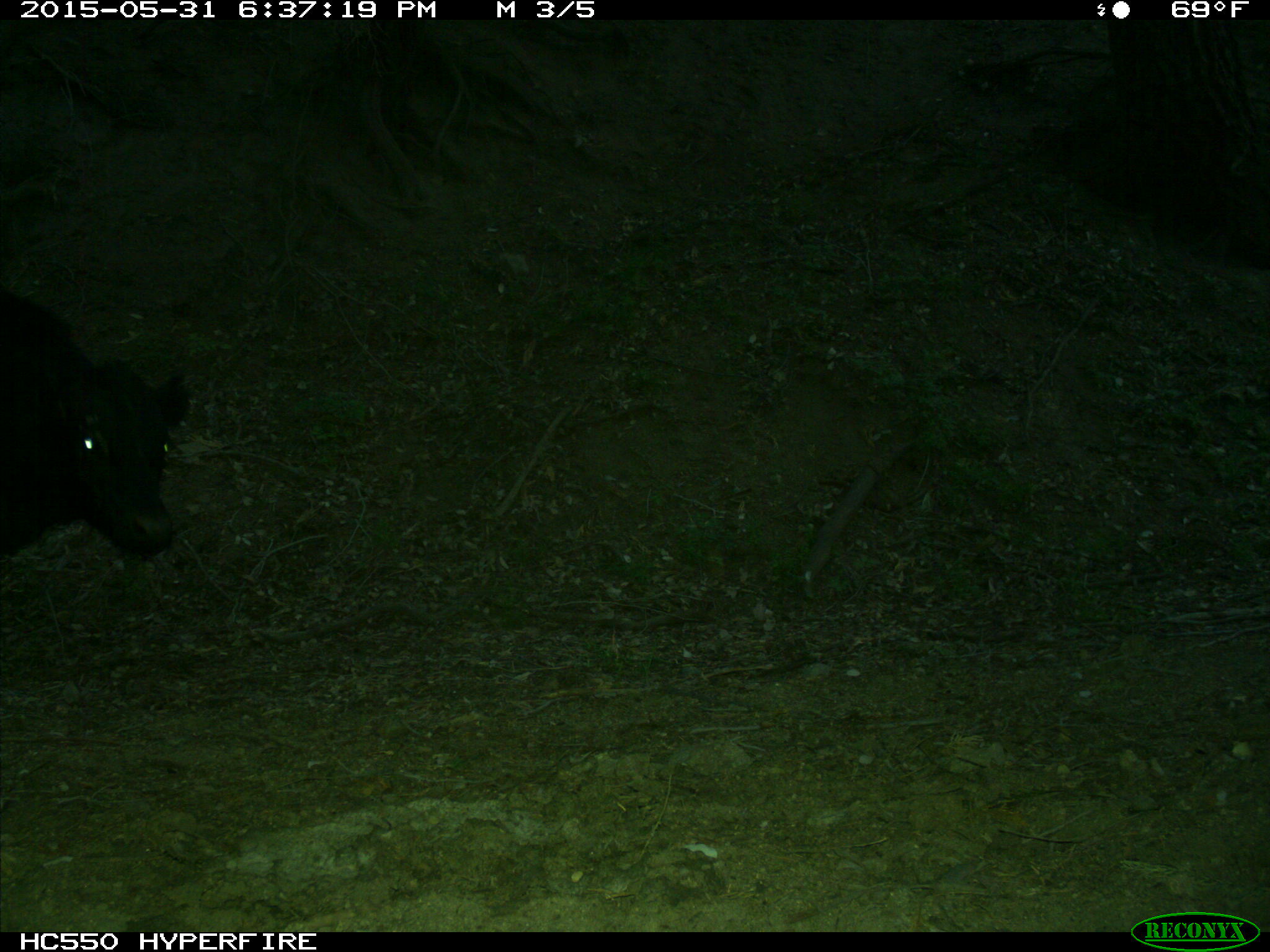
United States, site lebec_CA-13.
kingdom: Animalia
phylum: Chordata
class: Mammalia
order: Artiodactyla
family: Bovidae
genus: Bos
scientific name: Bos taurus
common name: domestic cow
Bos taurus (domestic cow).